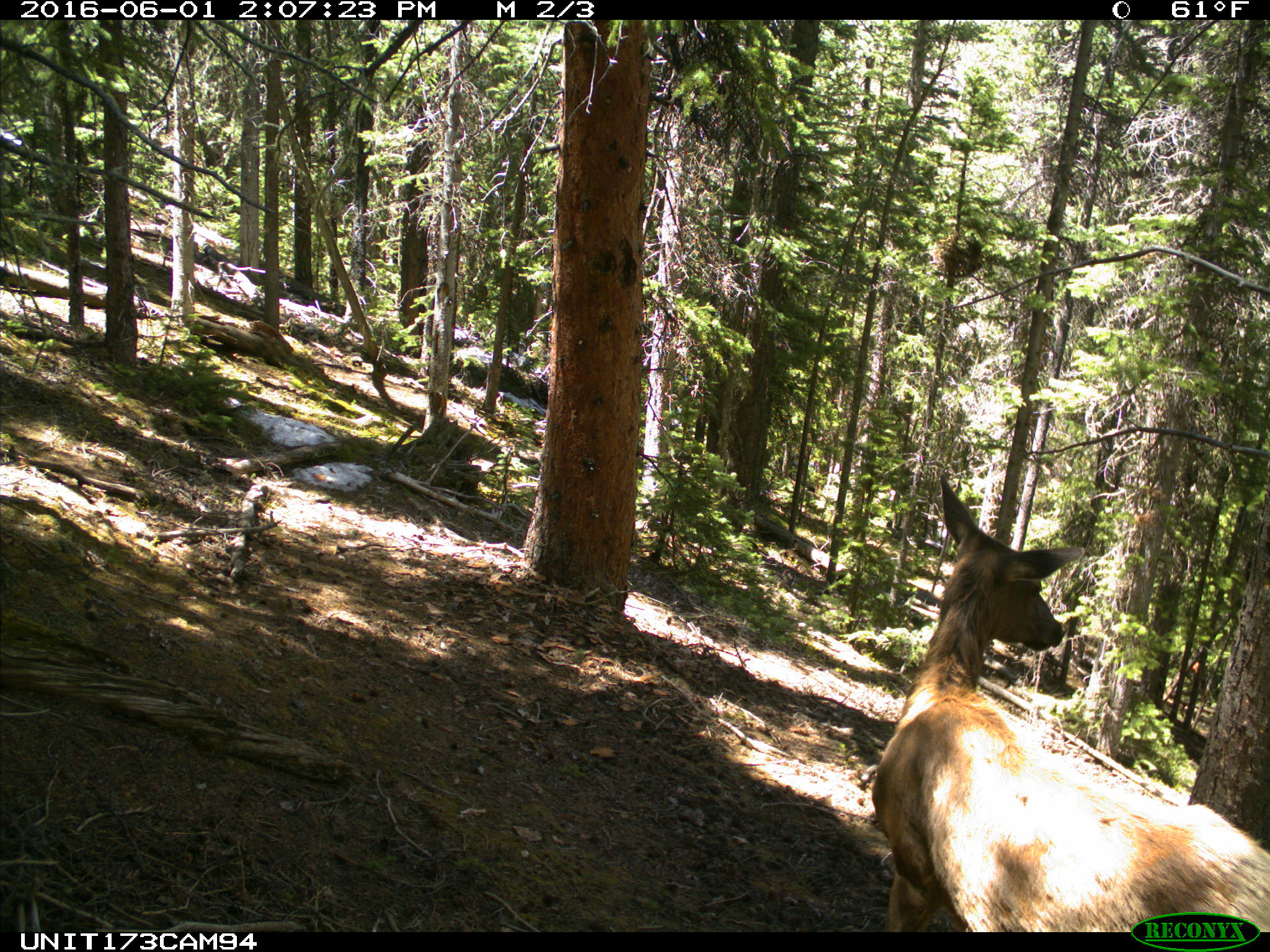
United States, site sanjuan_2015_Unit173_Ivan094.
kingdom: Animalia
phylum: Chordata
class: Mammalia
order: Artiodactyla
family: Cervidae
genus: Cervus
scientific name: Cervus elaphus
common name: red deer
Cervus elaphus (red deer).